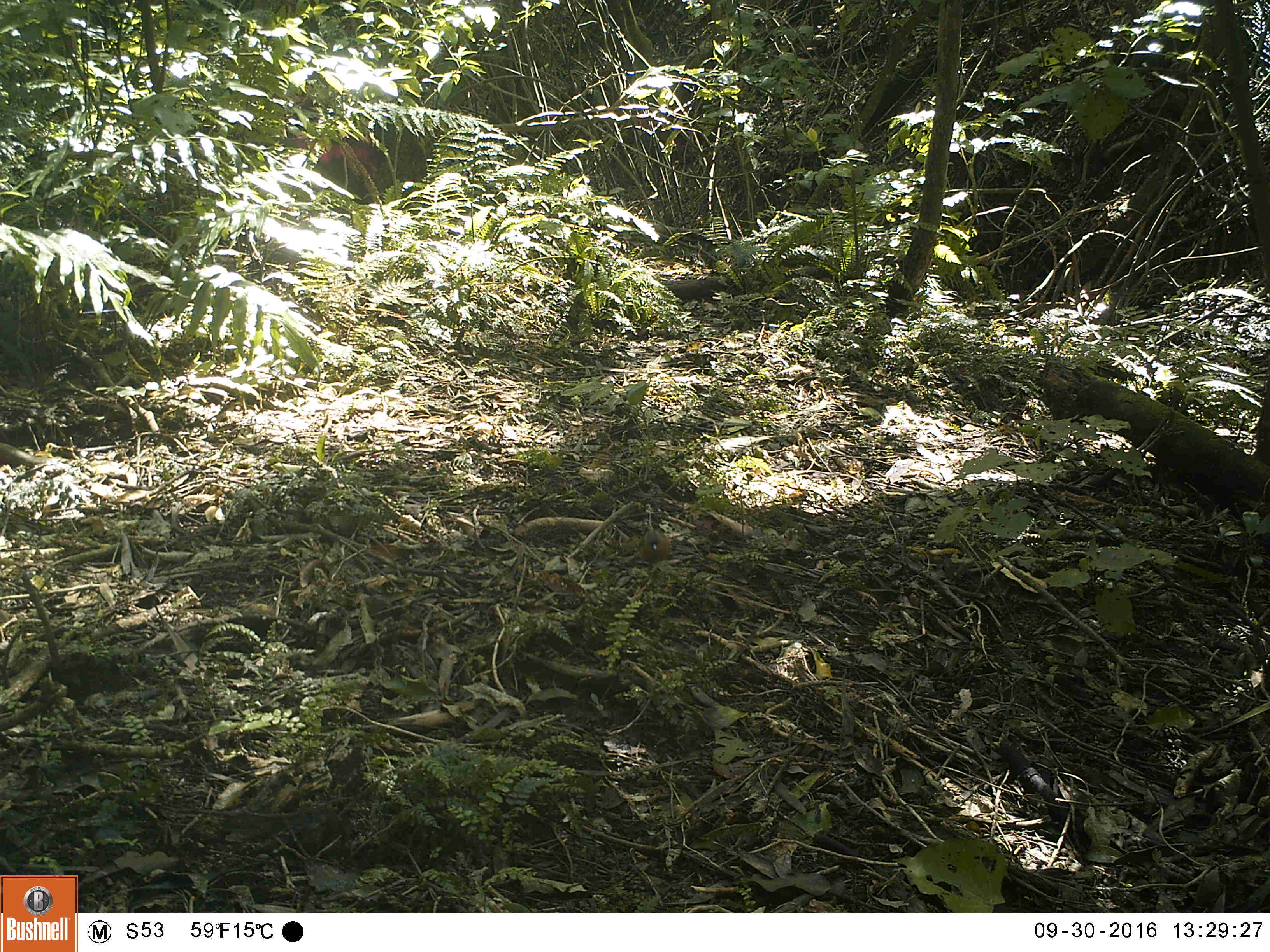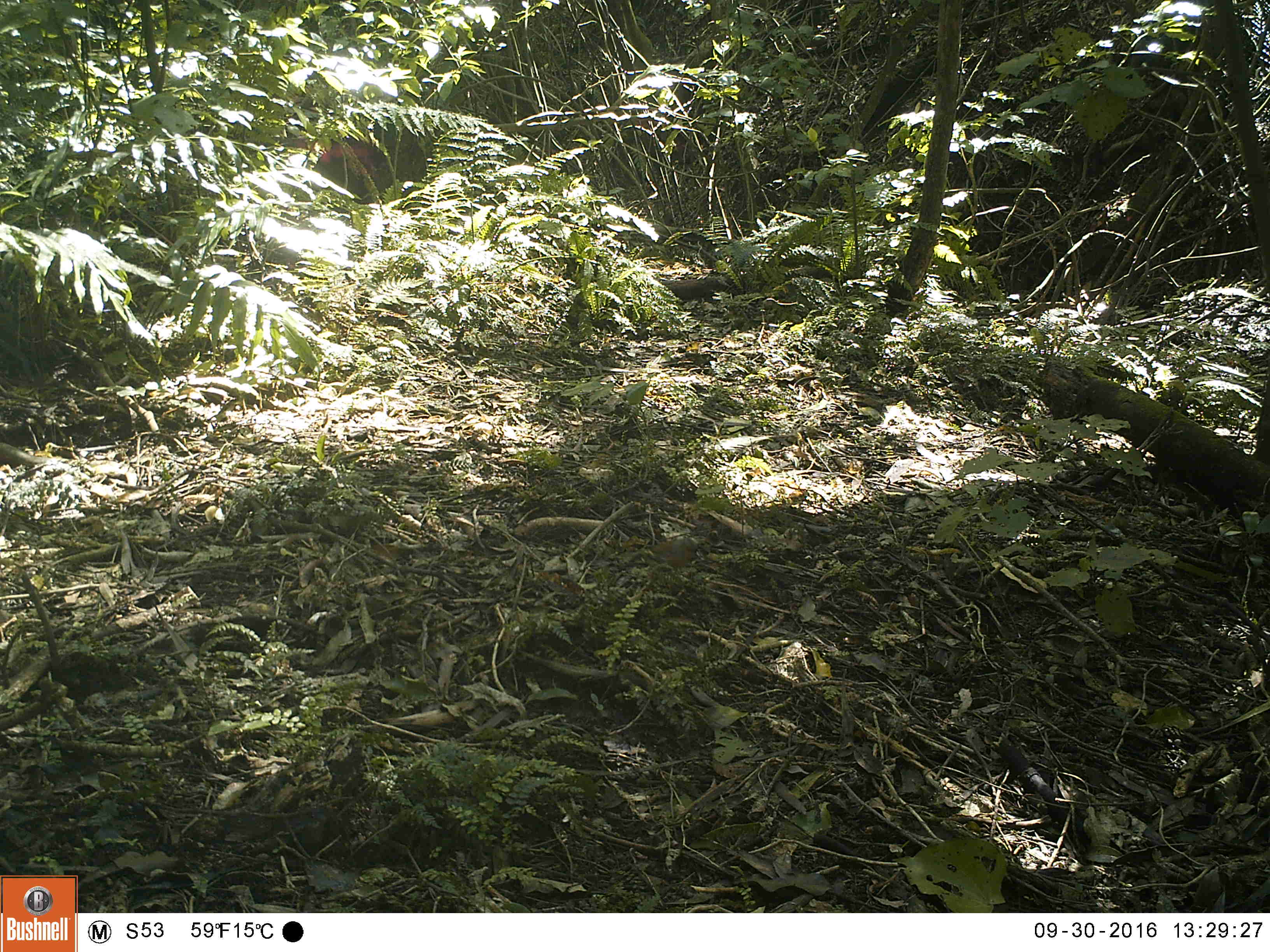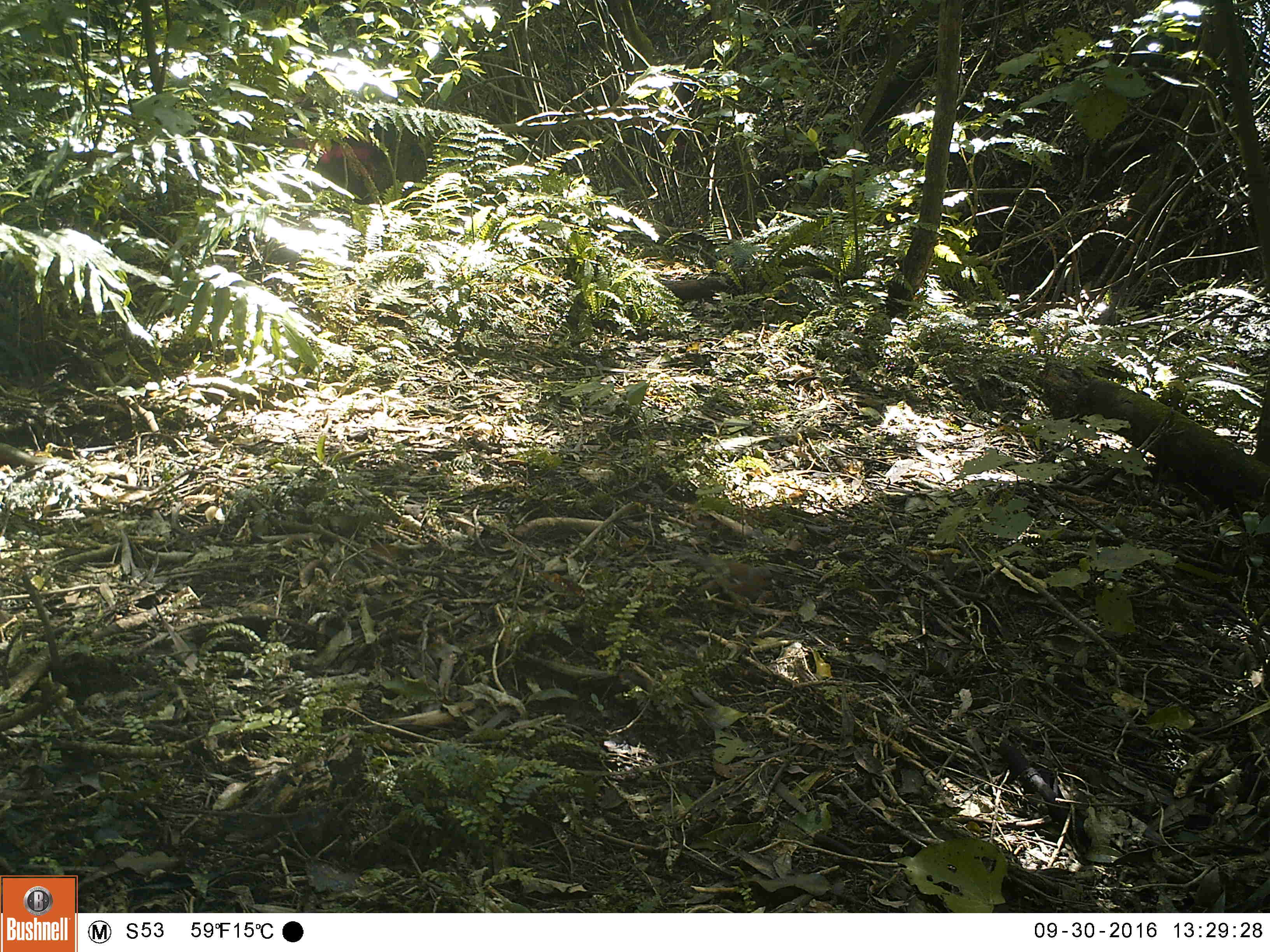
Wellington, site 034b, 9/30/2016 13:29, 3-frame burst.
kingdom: Animalia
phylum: Chordata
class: Aves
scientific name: Aves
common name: bird